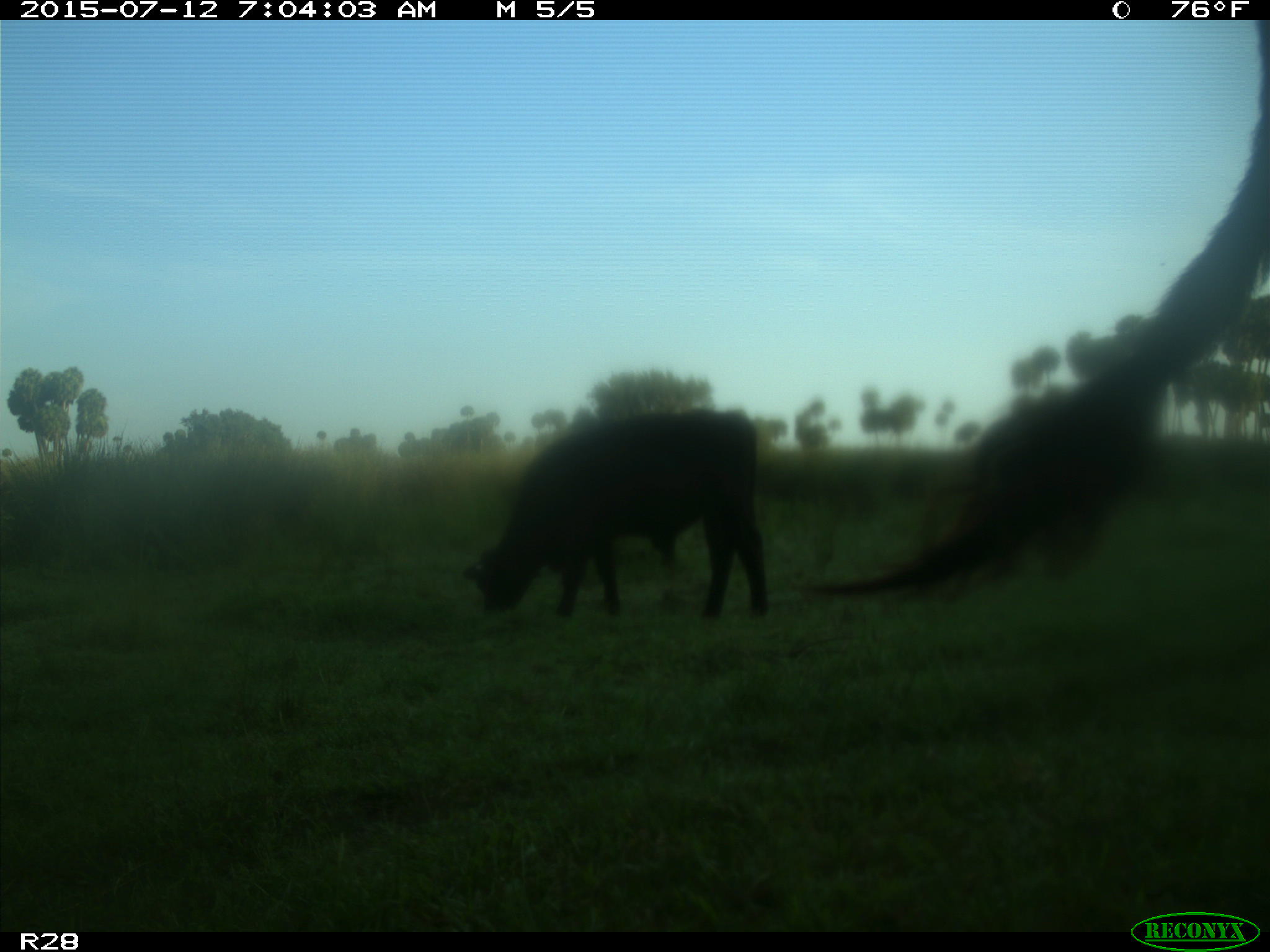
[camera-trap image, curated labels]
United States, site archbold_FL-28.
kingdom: Animalia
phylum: Chordata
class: Mammalia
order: Artiodactyla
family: Bovidae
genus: Bos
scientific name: Bos taurus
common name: domestic cow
Bos taurus (domestic cow).